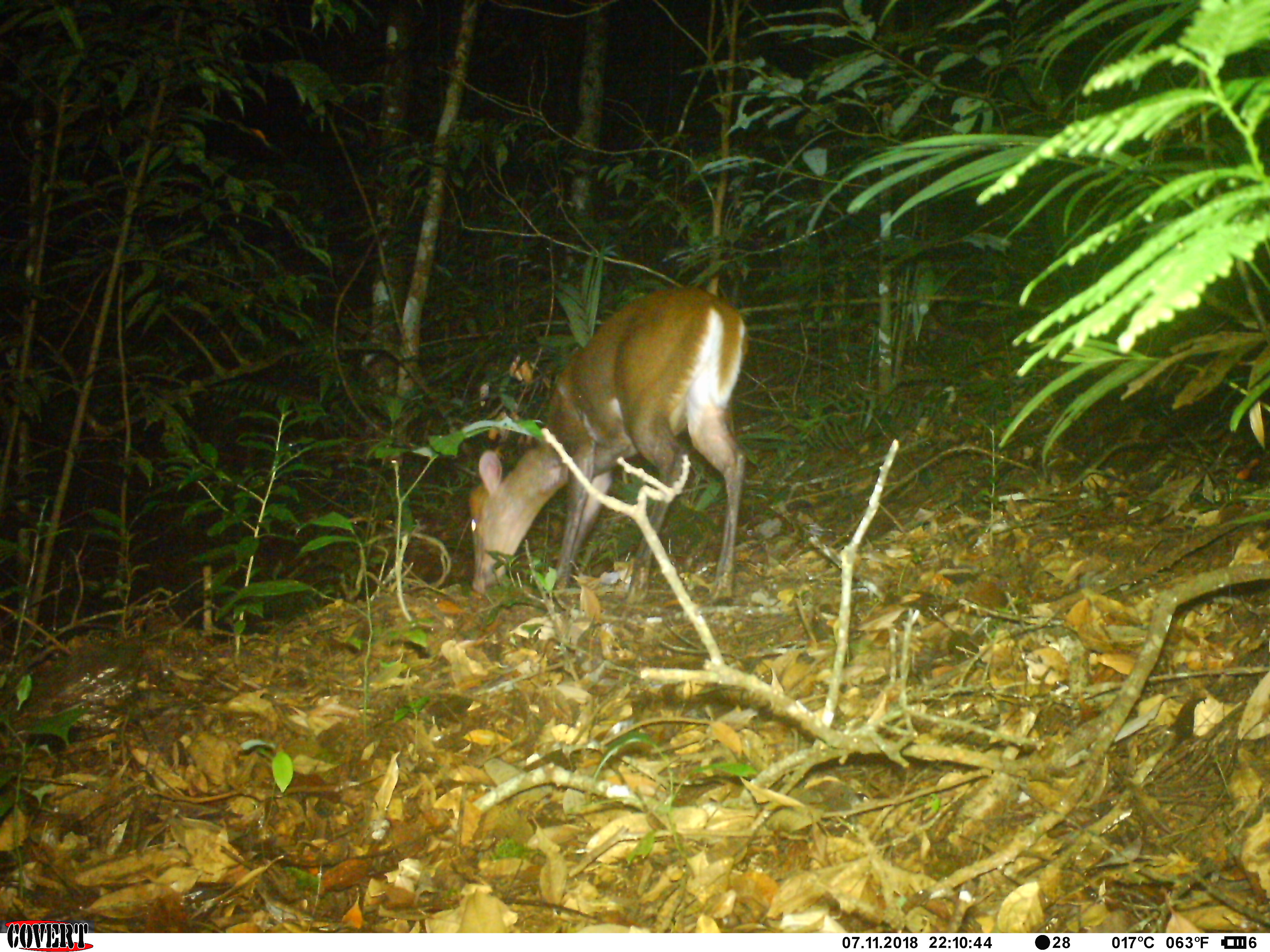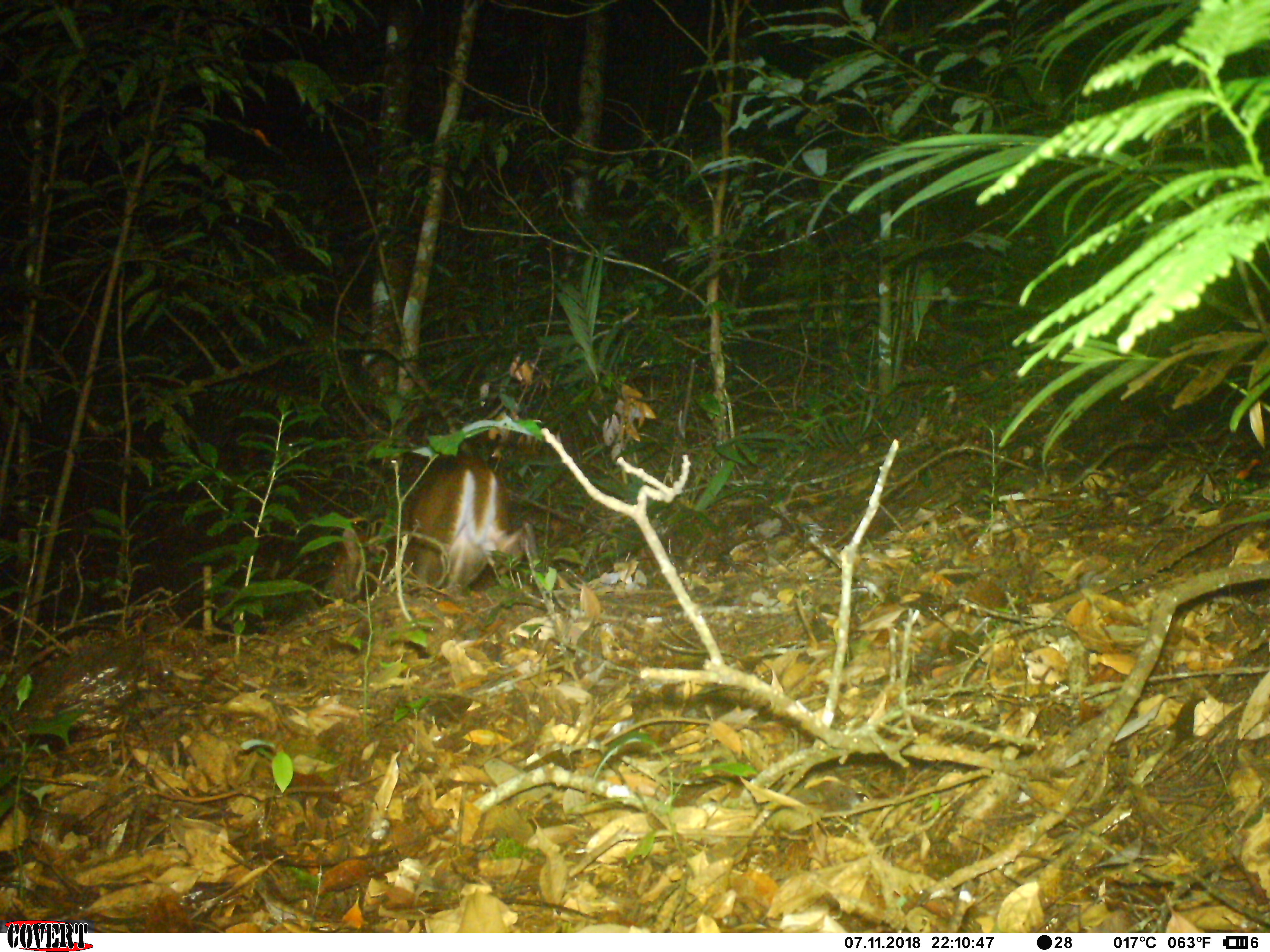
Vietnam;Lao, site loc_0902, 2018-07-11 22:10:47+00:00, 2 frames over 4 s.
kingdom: Animalia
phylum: Chordata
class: Mammalia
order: Artiodactyla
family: Cervidae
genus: Muntiacus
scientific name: Muntiacus rooseveltorum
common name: roosevelt's muntjac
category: roosevelts muntjac group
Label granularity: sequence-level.